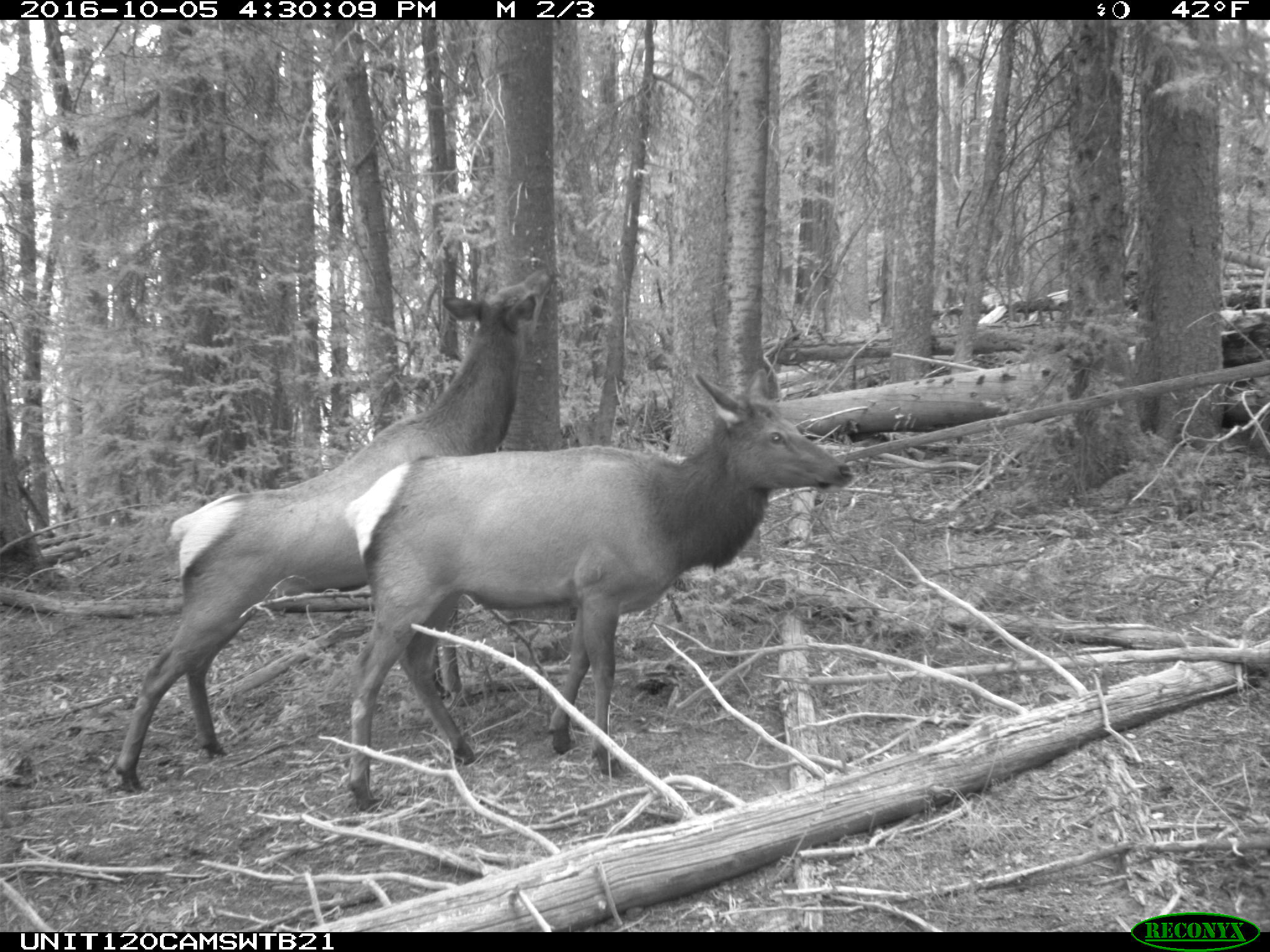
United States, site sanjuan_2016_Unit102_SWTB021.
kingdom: Animalia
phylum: Chordata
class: Mammalia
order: Artiodactyla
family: Cervidae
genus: Cervus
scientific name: Cervus elaphus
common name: red deer